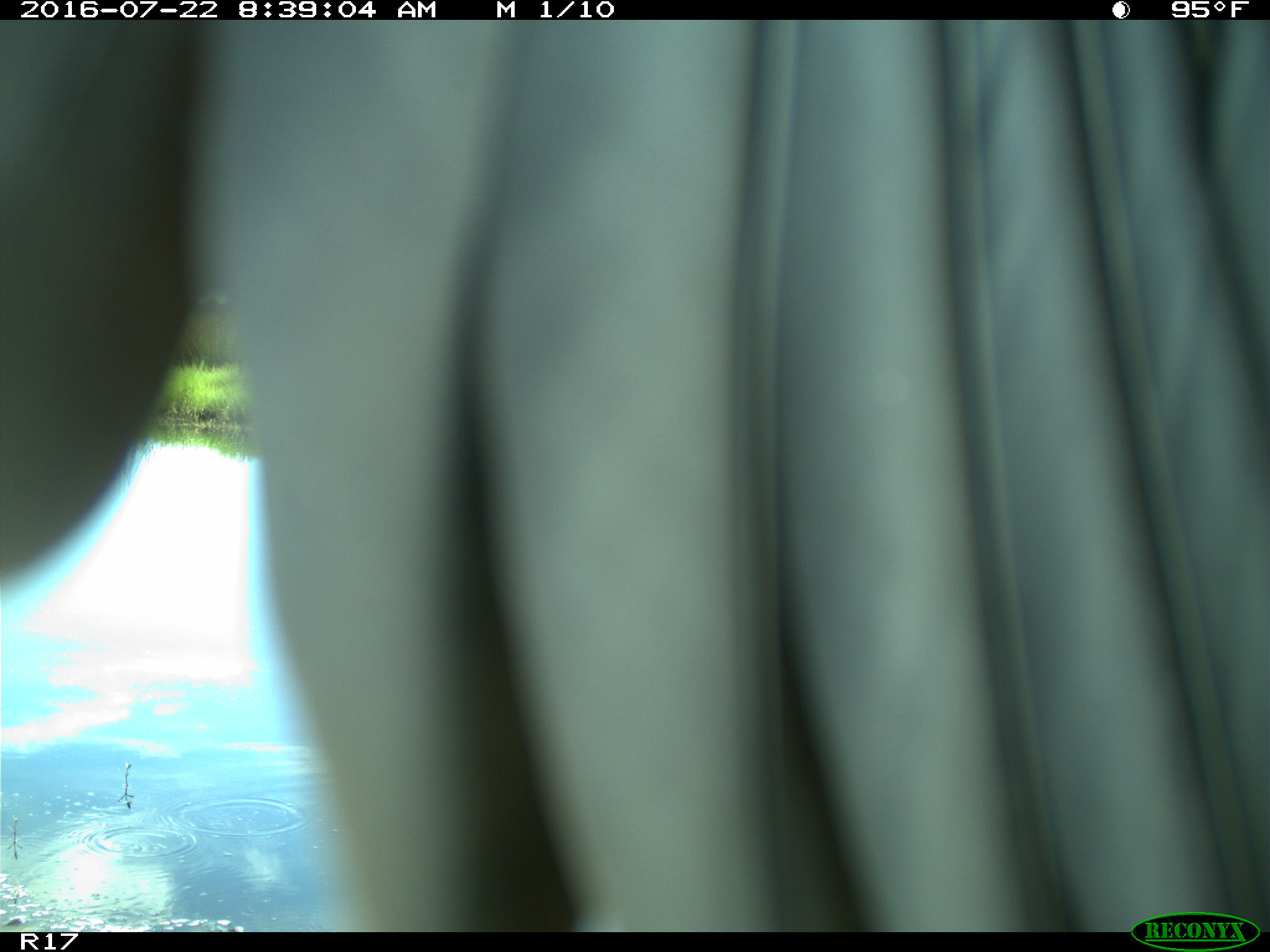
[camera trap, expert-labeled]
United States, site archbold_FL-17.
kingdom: Animalia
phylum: Chordata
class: Aves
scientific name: Aves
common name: birds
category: unidentified bird